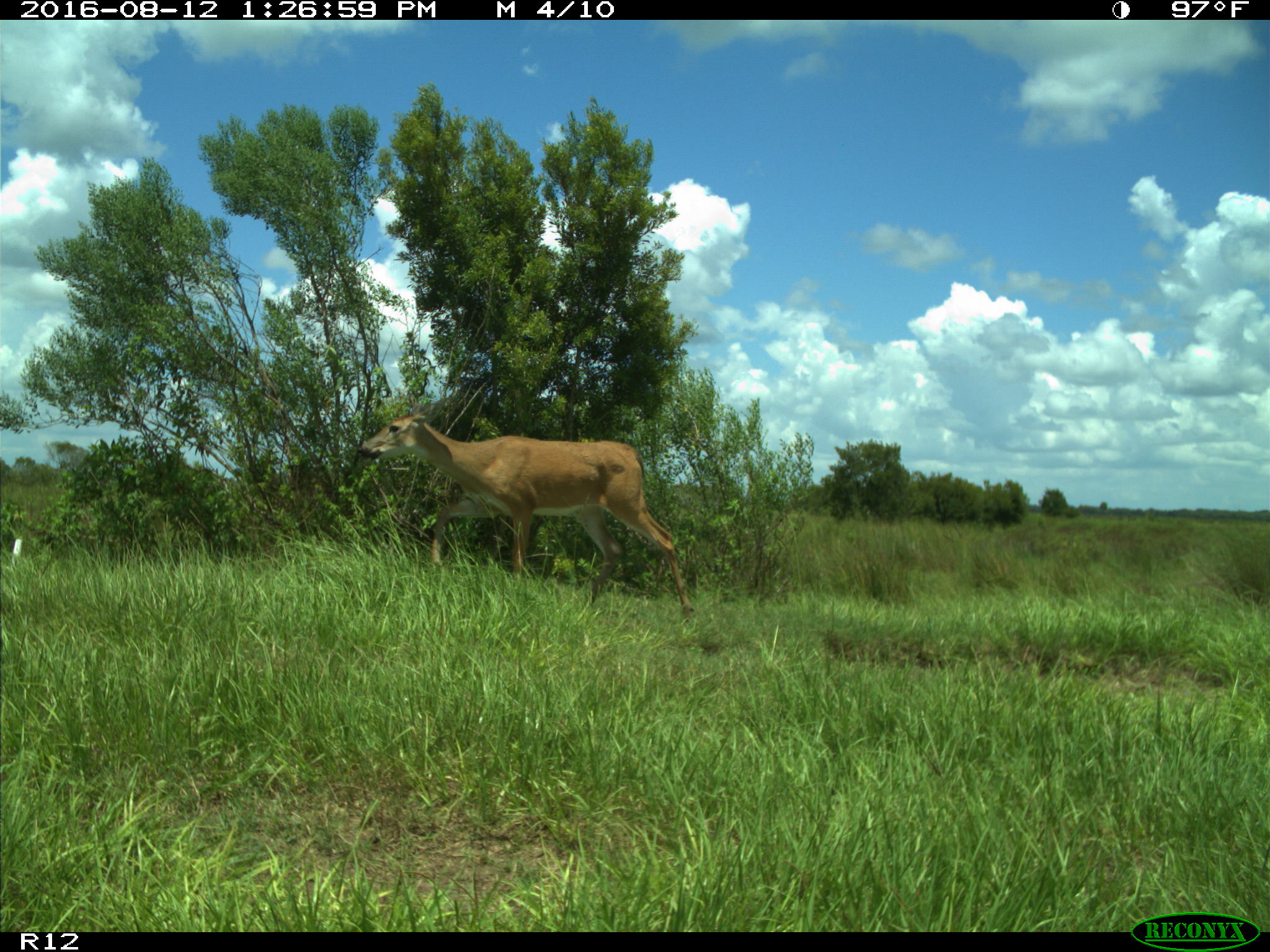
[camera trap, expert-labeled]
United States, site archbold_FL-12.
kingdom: Animalia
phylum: Chordata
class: Mammalia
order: Artiodactyla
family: Cervidae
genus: Odocoileus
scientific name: Odocoileus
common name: deer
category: unidentified deer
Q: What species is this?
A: Unidentified deer (deer) (Odocoileus).